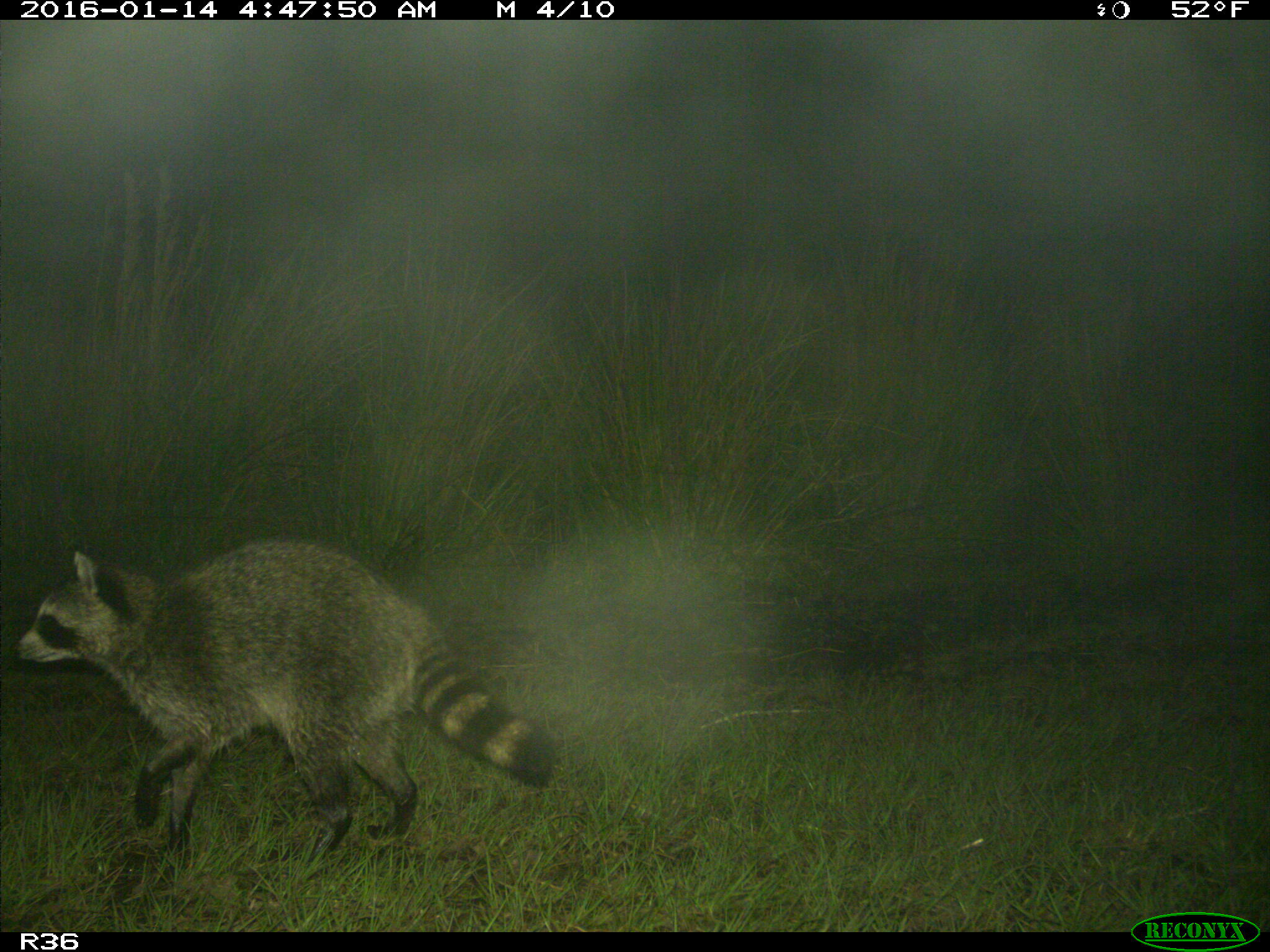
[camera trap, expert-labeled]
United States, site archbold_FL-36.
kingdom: Animalia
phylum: Chordata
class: Mammalia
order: Carnivora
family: Procyonidae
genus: Procyon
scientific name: Procyon lotor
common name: common raccoon